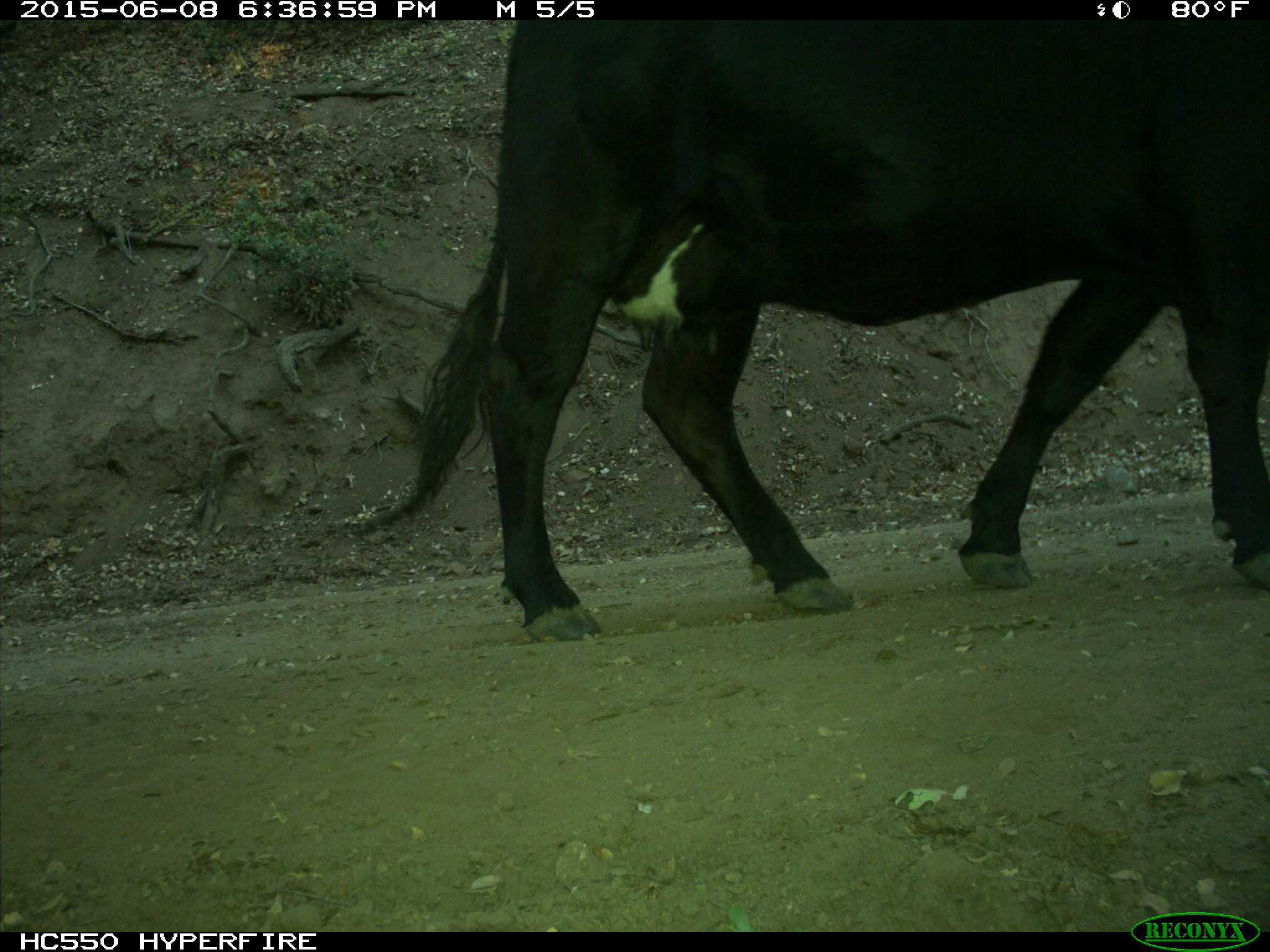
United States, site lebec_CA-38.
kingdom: Animalia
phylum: Chordata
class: Mammalia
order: Artiodactyla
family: Bovidae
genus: Bos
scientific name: Bos taurus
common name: domestic cow